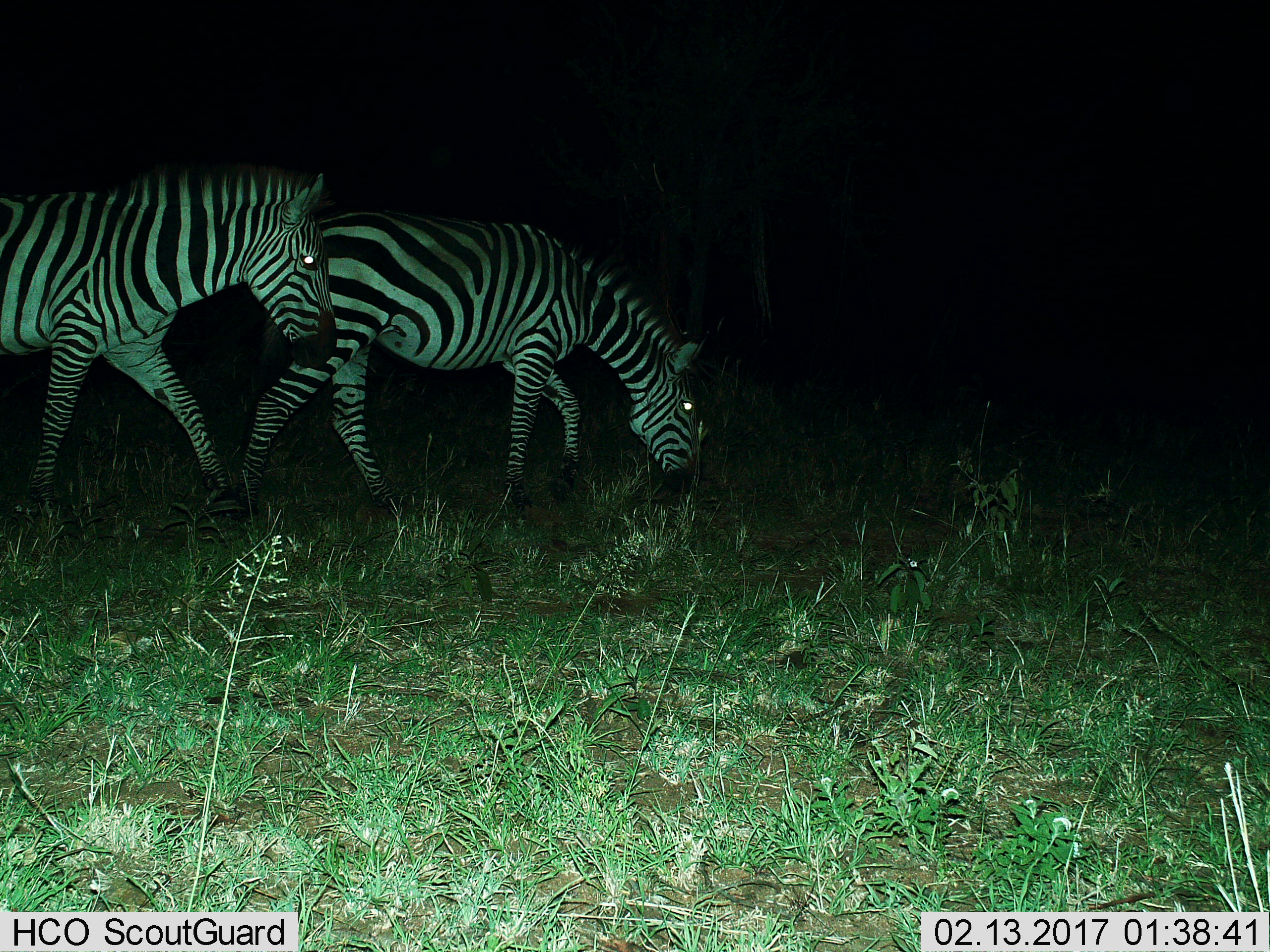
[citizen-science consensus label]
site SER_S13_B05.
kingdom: Animalia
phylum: Chordata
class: Mammalia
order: Perissodactyla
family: Equidae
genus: Equus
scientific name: Equus quagga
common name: plains zebra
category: zebraplains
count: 2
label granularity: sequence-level